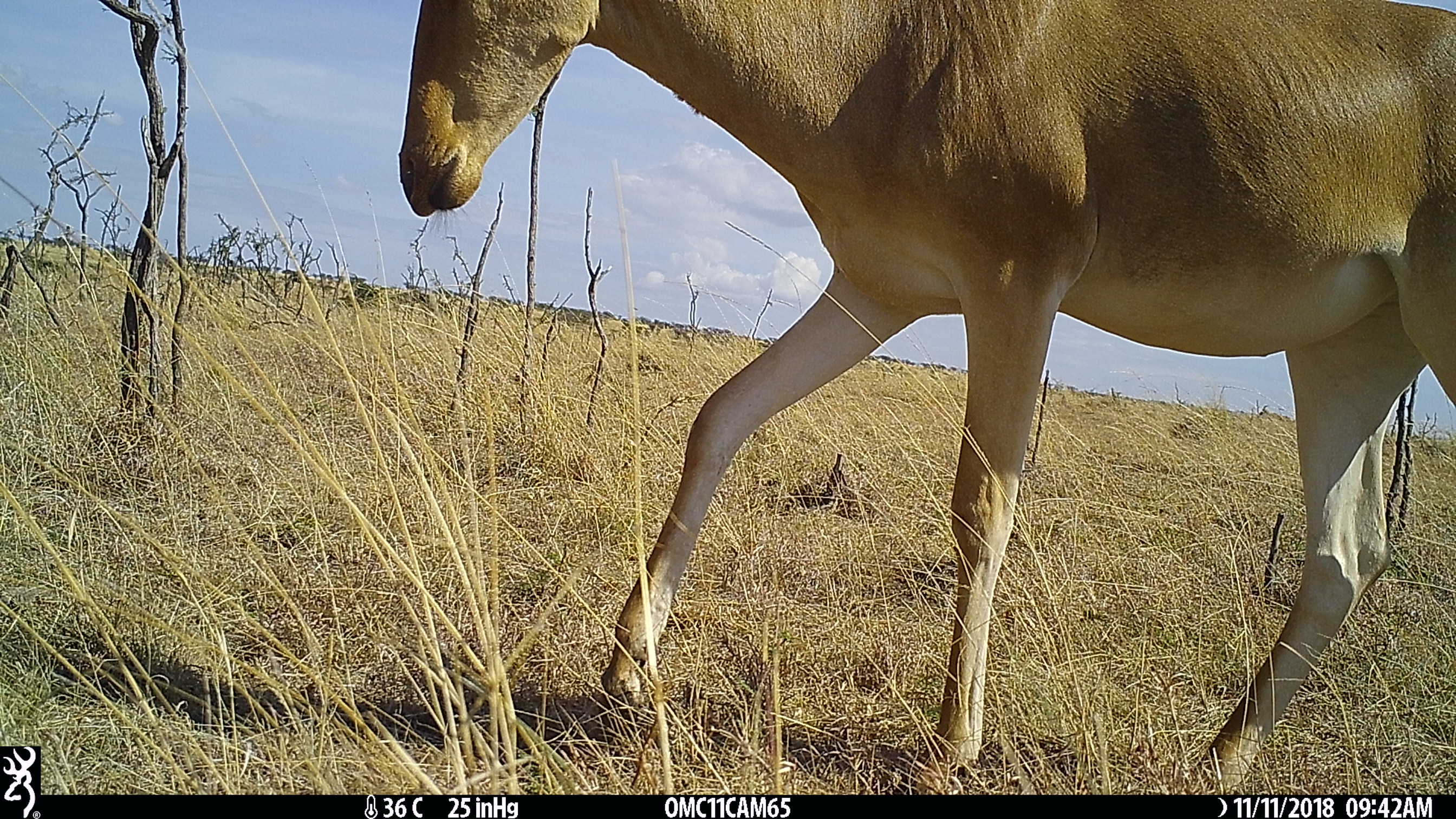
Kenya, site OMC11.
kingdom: Animalia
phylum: Chordata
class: Mammalia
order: Artiodactyla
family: Bovidae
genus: Alcelaphus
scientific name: Alcelaphus buselaphus cokii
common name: coke's hartebeest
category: hartebeest cokes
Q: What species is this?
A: Hartebeest cokes (coke's hartebeest) (Alcelaphus buselaphus cokii).